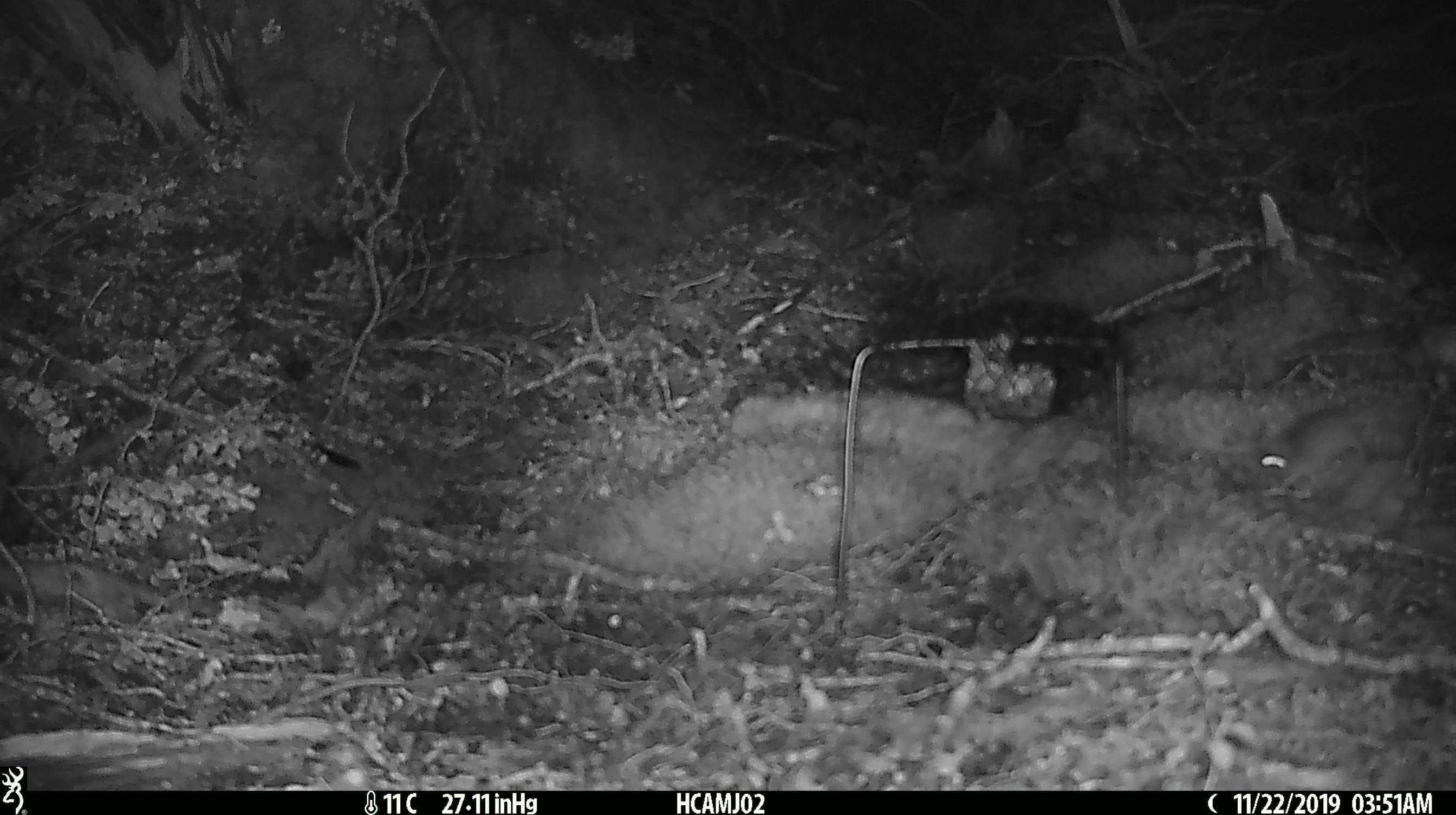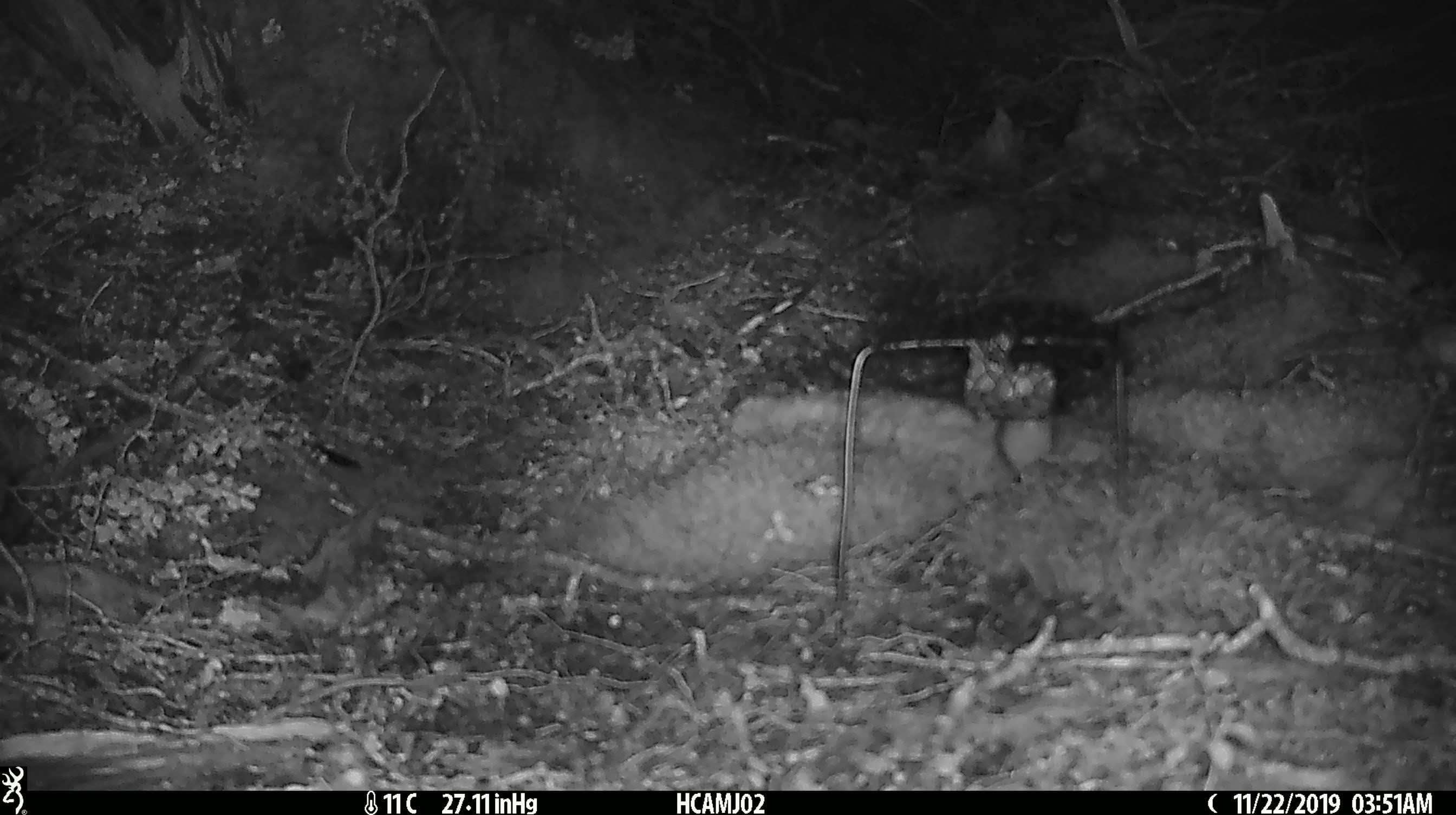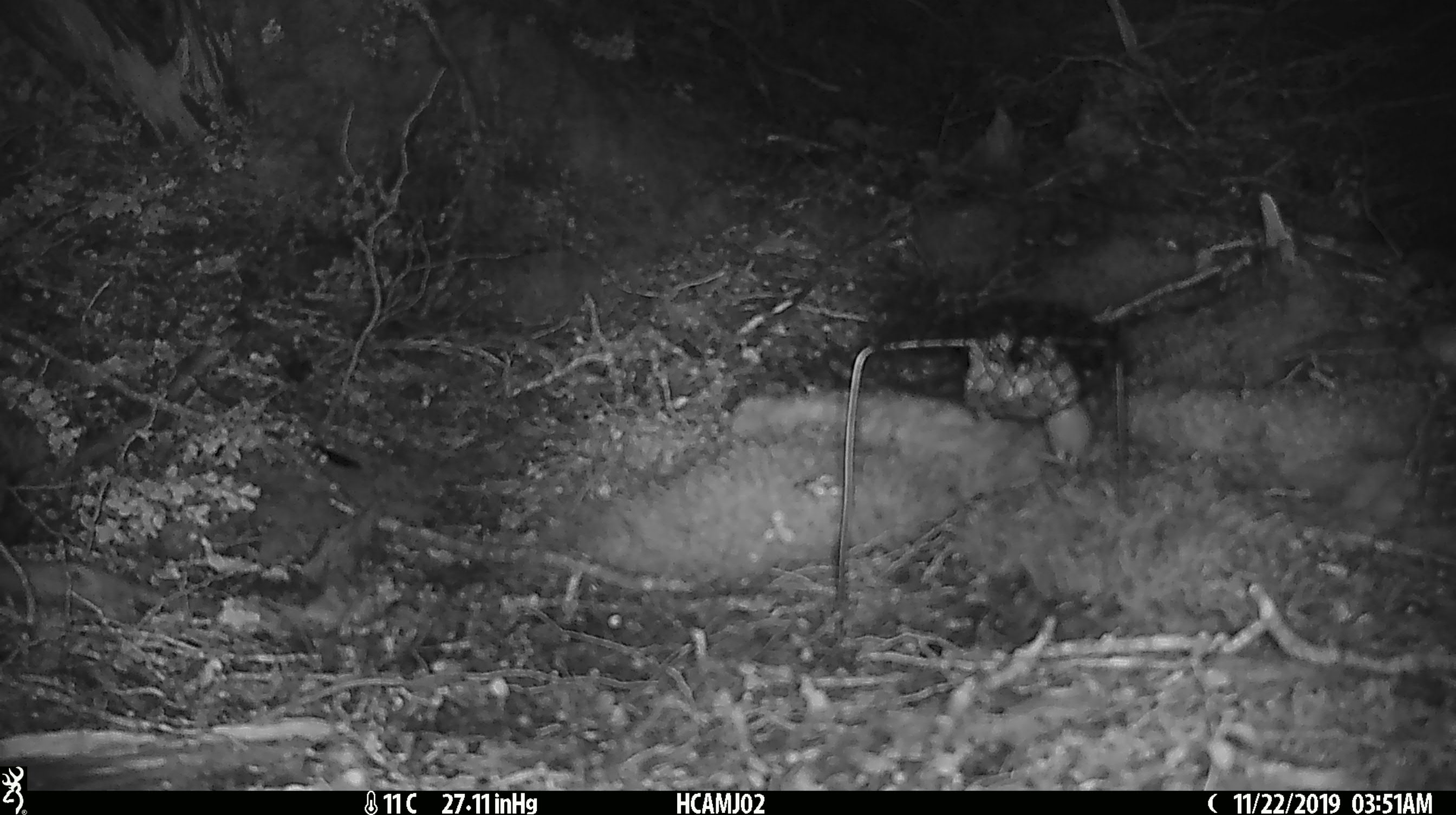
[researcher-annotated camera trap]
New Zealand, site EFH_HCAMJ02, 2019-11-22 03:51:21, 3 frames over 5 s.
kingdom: Animalia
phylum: Chordata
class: Mammalia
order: Rodentia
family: Muridae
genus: Mus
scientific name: Mus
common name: mouse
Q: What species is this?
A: Mouse (Mus).